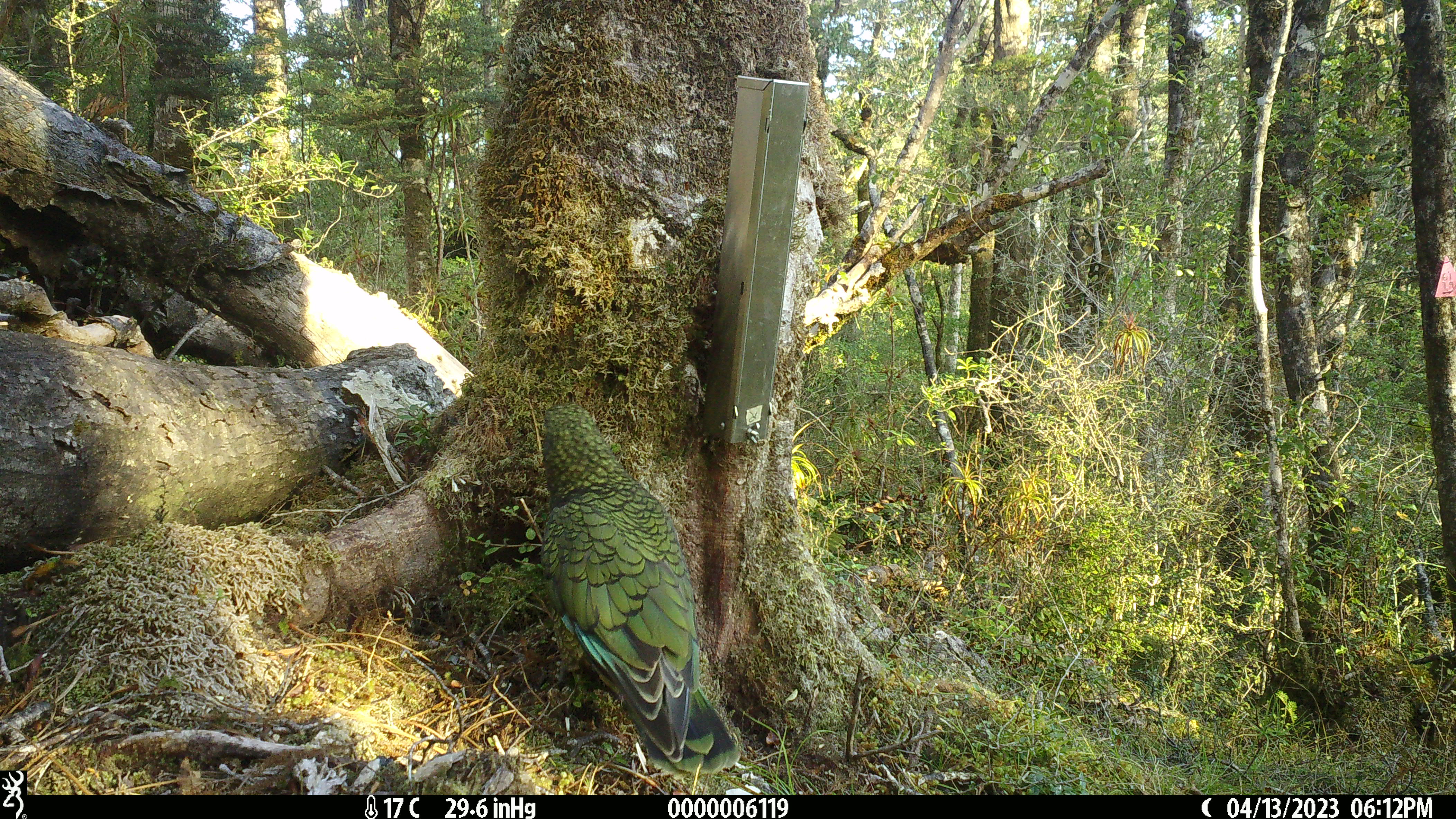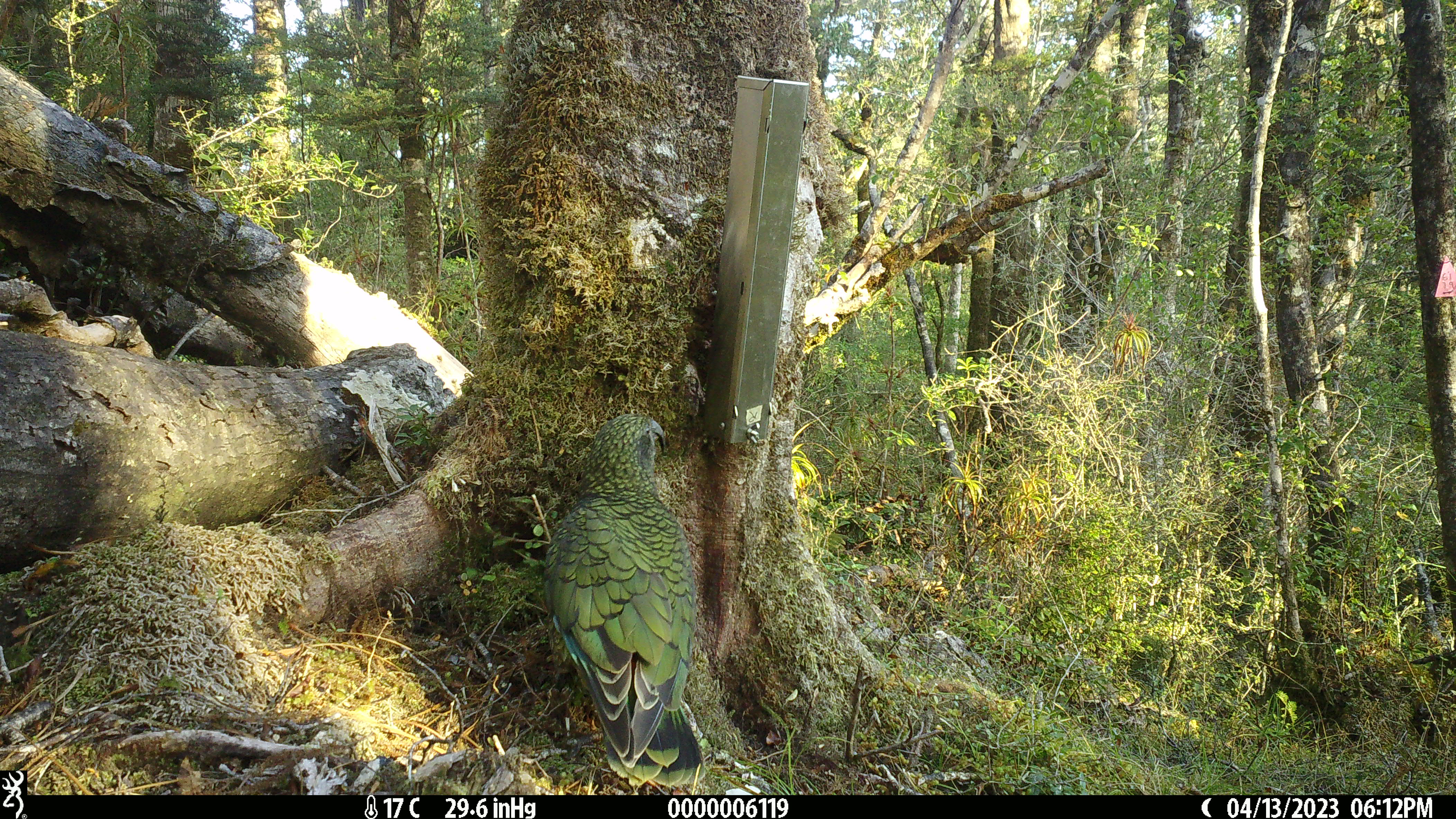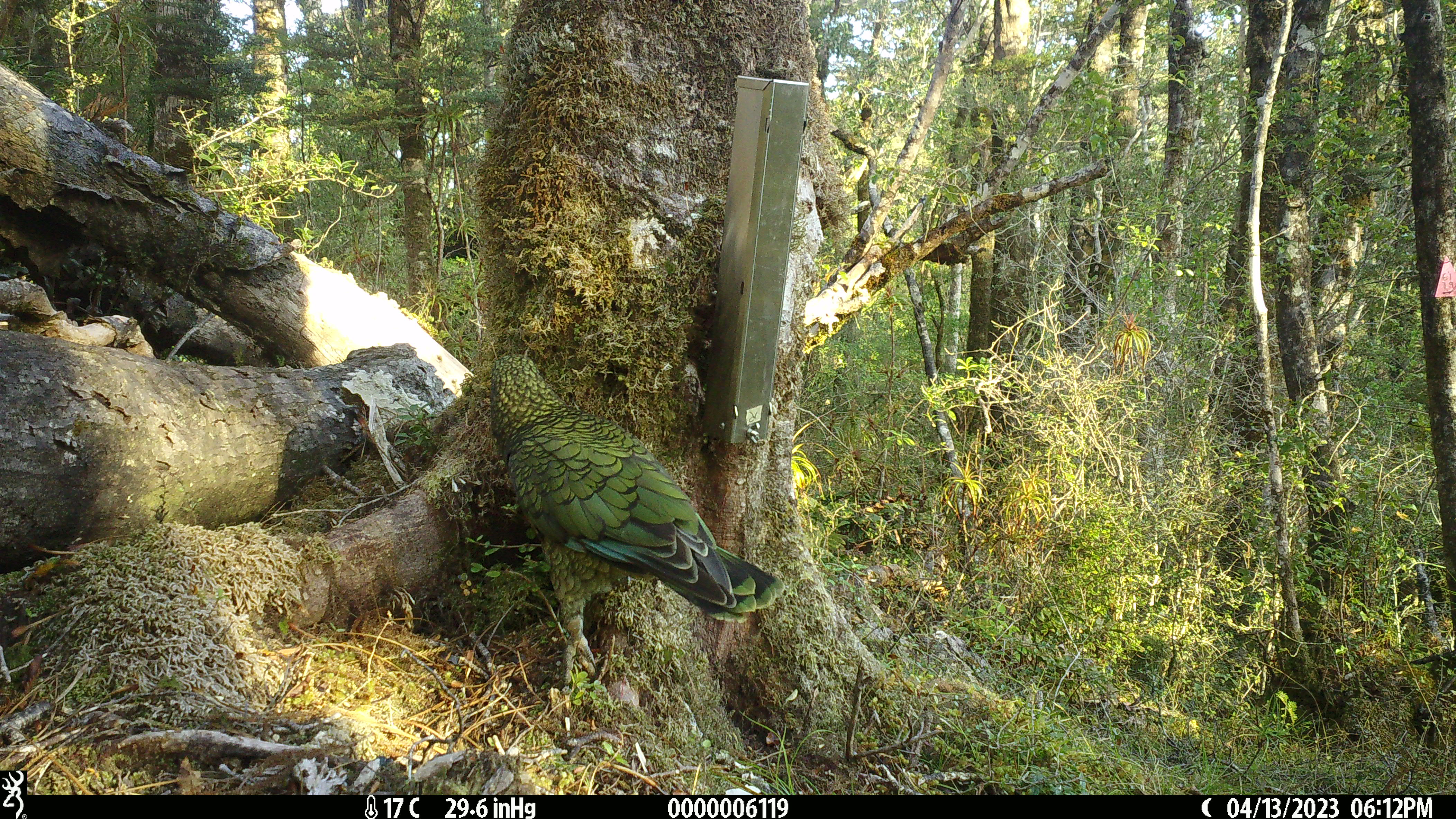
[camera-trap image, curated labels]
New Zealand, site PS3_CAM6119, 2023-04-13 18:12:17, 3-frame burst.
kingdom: Animalia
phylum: Chordata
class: Aves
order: Psittaciformes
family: Strigopidae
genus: Nestor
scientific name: Nestor notabilis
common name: kea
Kea (Nestor notabilis).